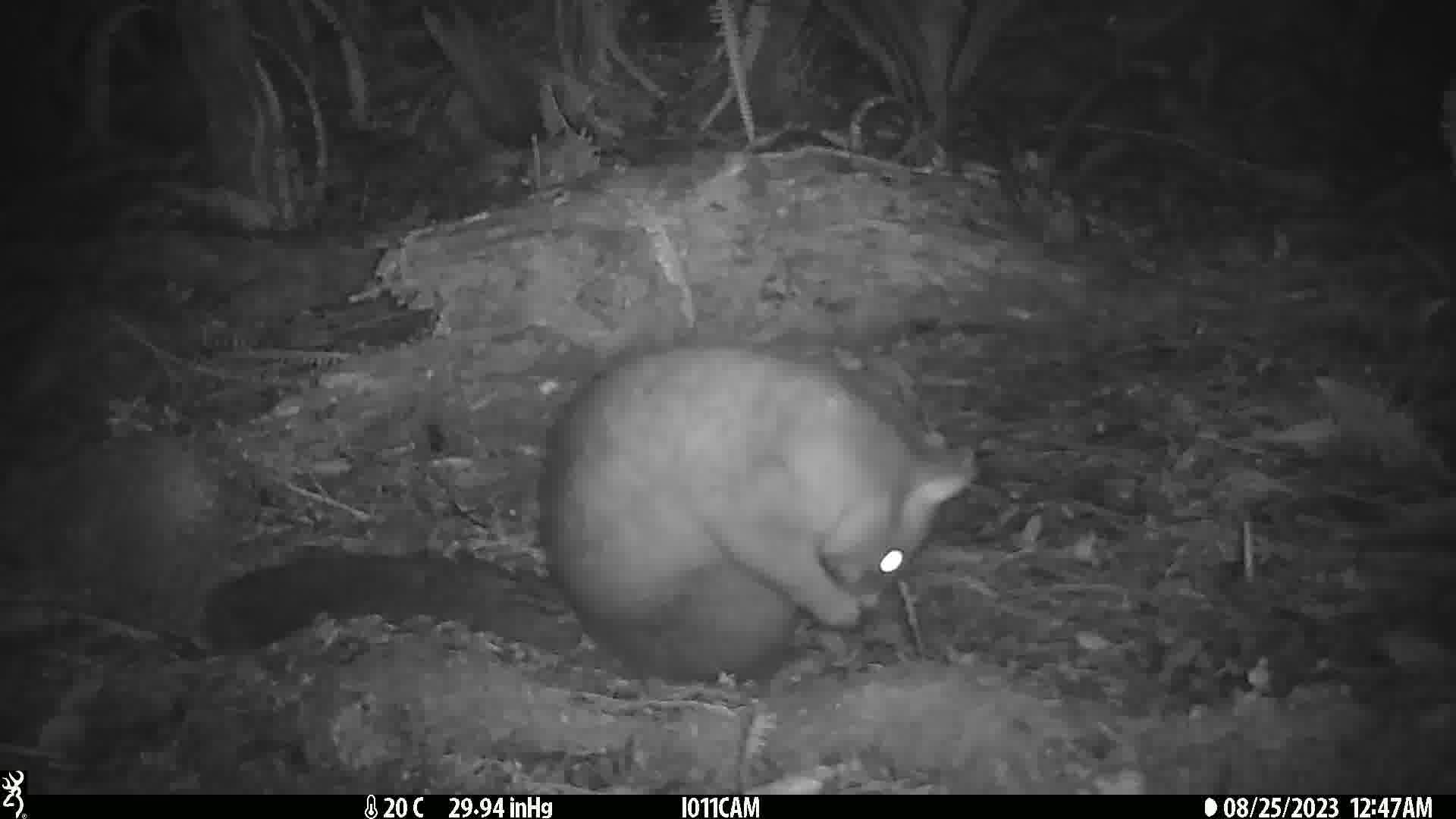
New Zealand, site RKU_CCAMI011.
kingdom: Animalia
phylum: Chordata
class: Mammalia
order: Diprotodontia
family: Phalangeridae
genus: Trichosurus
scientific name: Trichosurus vulpecula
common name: common brushtail possum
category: possum